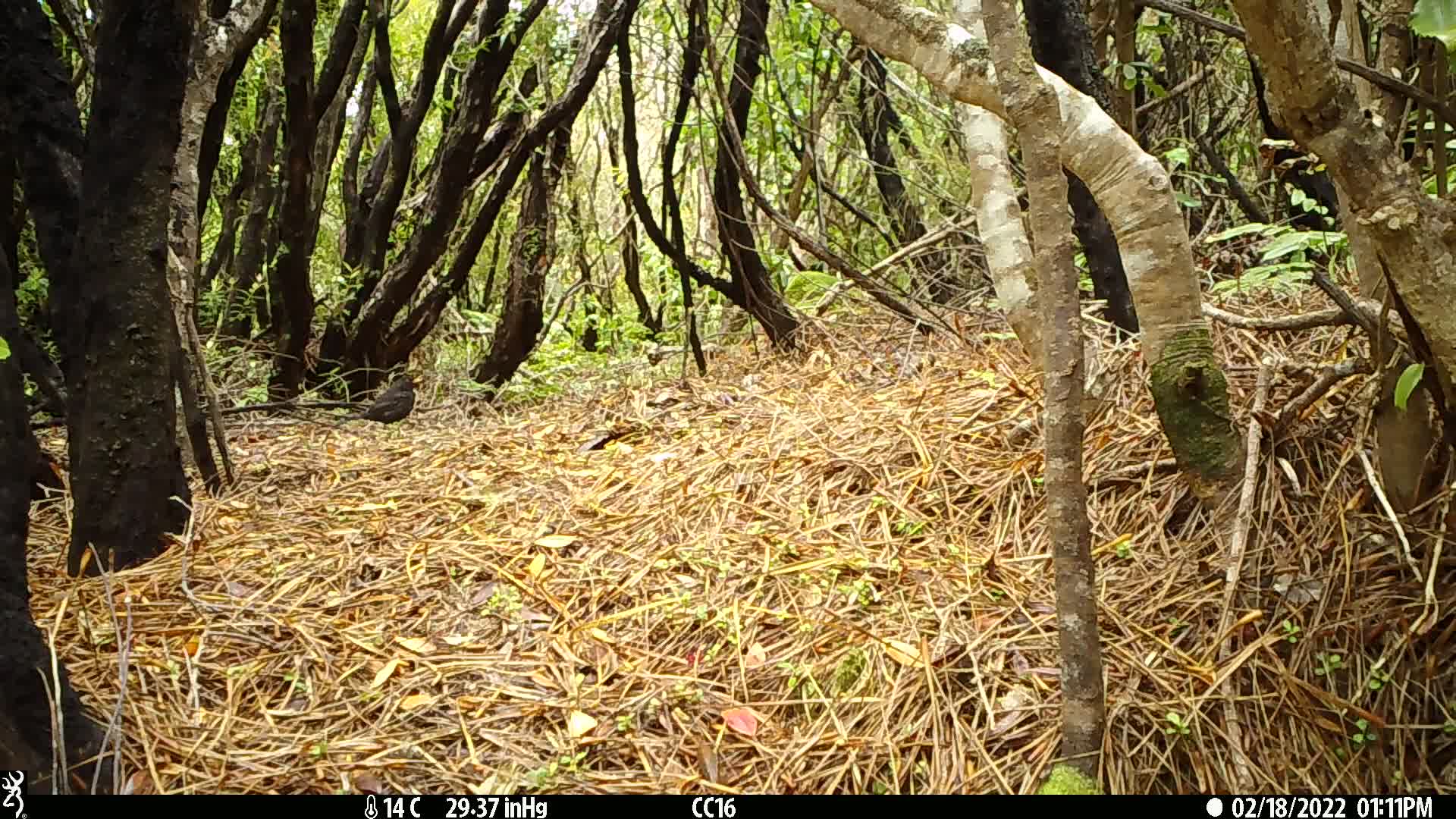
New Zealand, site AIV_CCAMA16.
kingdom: Animalia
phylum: Chordata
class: Aves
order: Passeriformes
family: Turdidae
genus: Turdus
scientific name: Turdus merula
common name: eurasian blackbird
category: blackbird